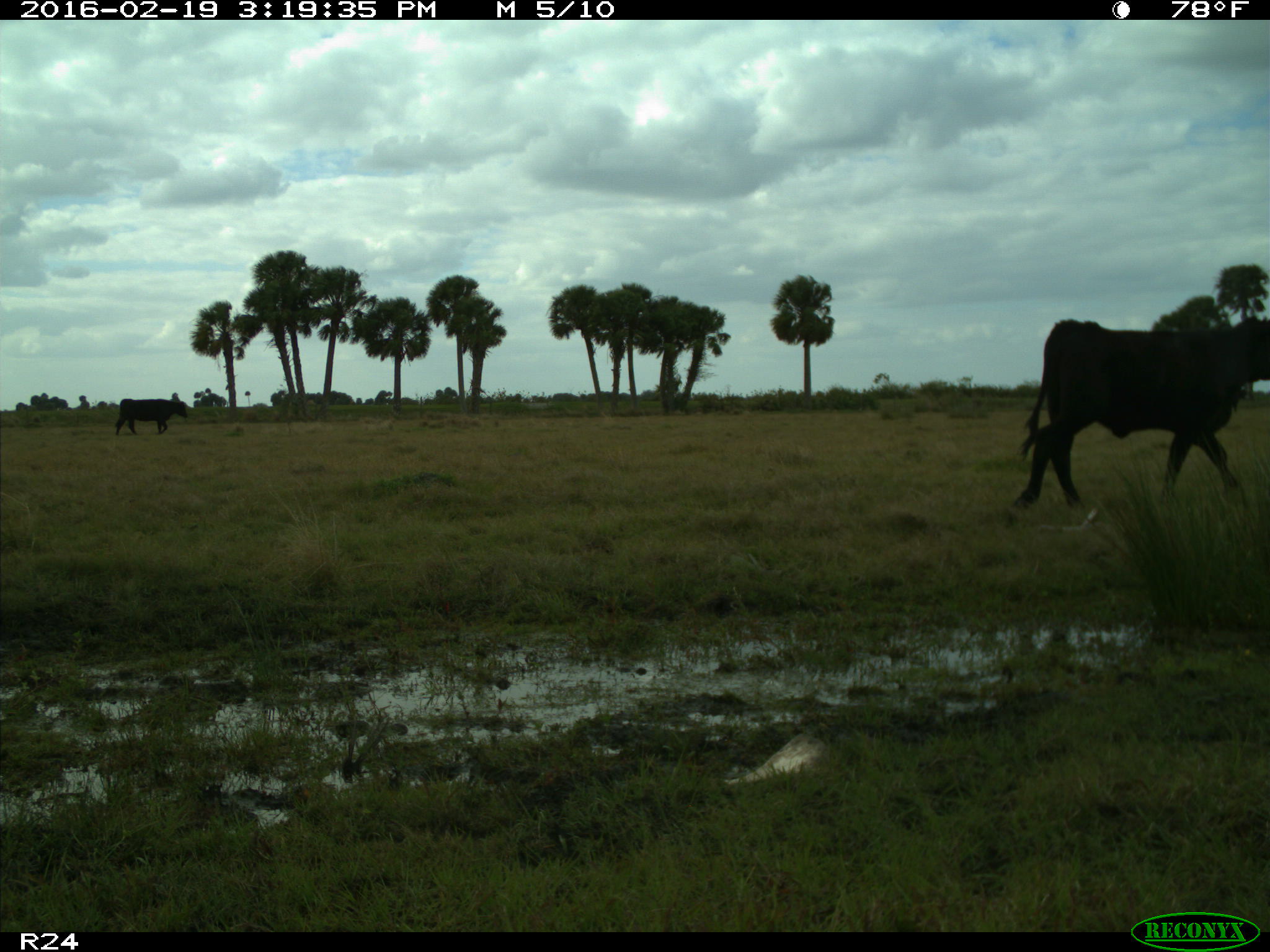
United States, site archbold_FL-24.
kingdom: Animalia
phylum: Chordata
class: Mammalia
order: Artiodactyla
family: Bovidae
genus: Bos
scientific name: Bos taurus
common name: domestic cow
Bos taurus (domestic cow).